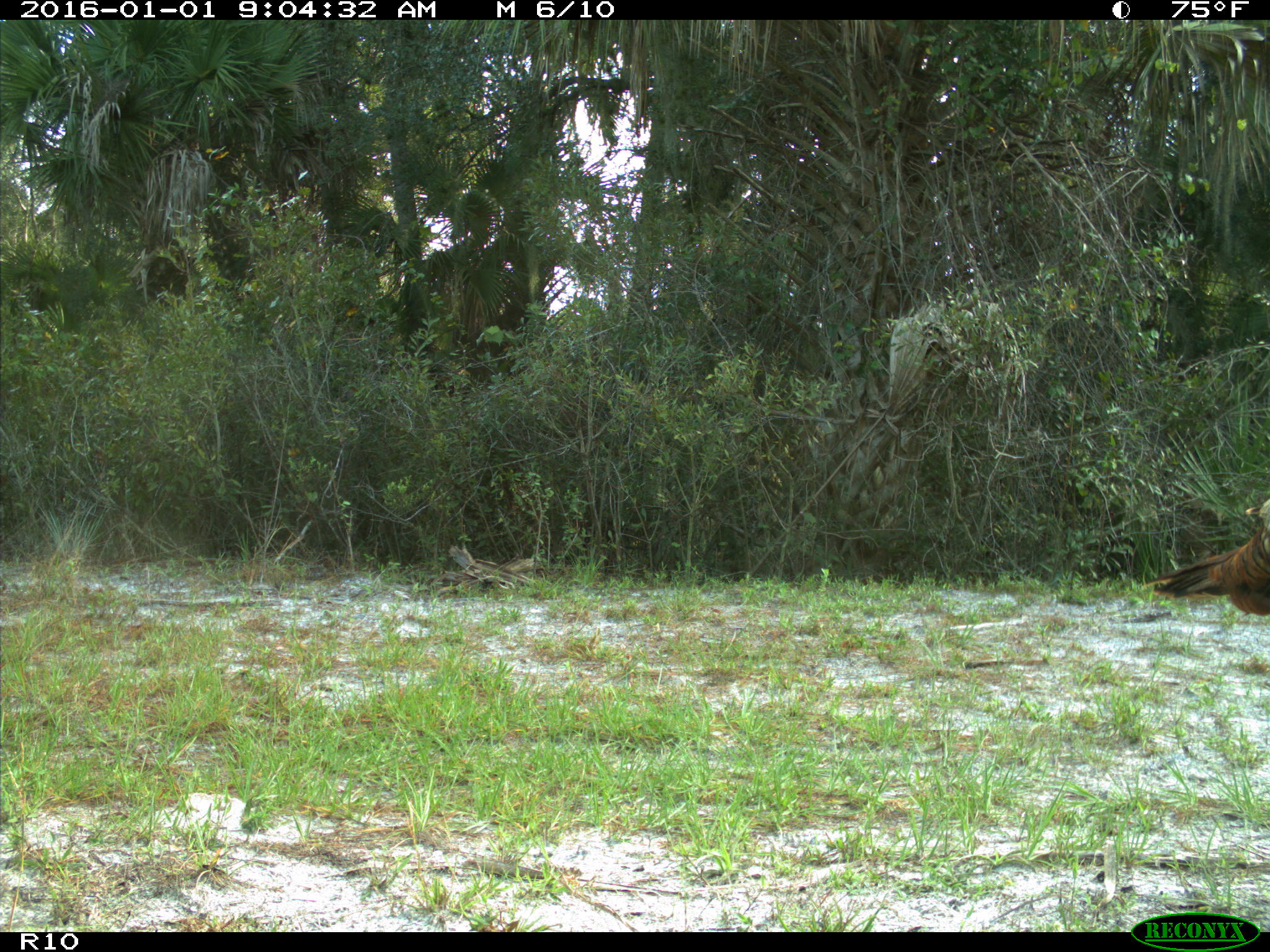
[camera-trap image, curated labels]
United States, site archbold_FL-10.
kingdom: Animalia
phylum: Chordata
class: Aves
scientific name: Aves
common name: birds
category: unidentified bird